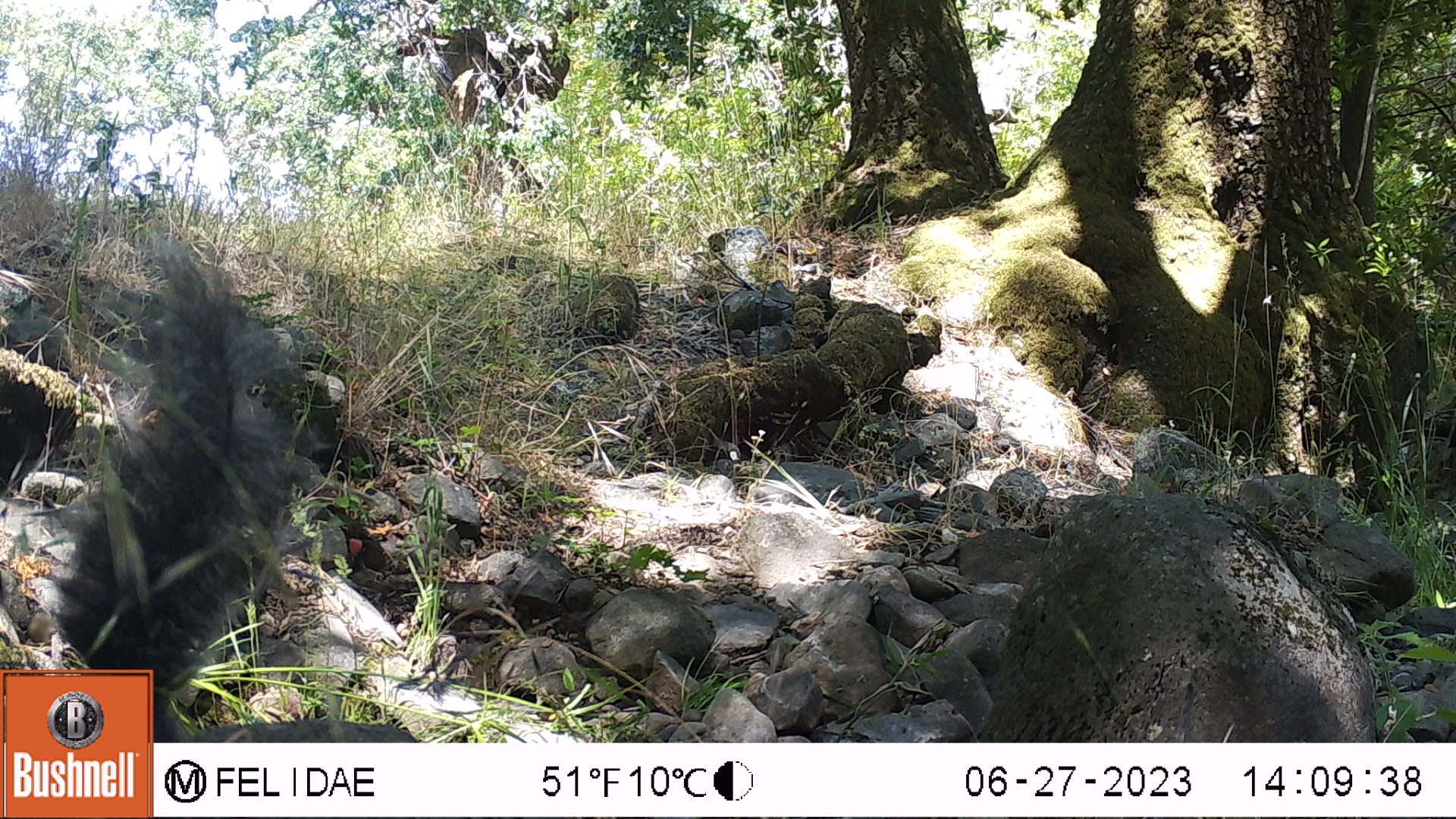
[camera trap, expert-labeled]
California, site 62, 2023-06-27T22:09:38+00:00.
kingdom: Animalia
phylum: Chordata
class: Mammalia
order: Rodentia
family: Sciuridae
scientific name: Sciuridae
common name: squirrel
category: unknown squirrel